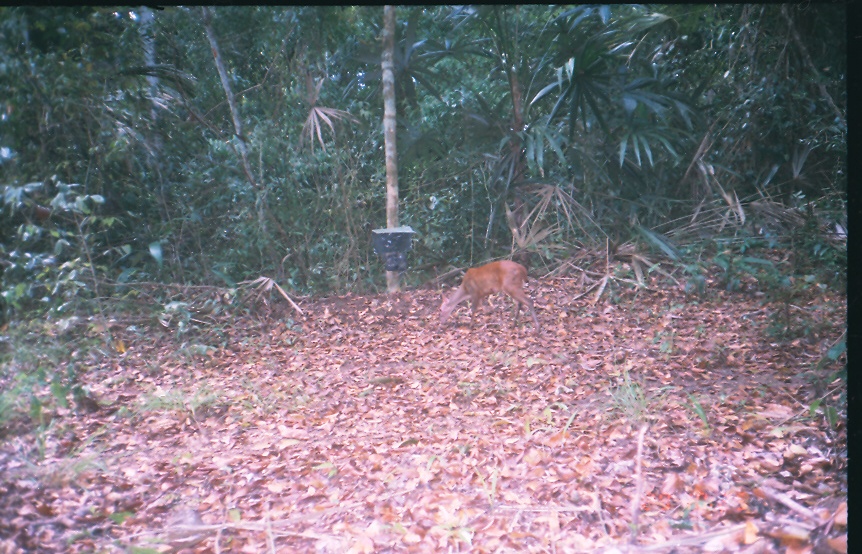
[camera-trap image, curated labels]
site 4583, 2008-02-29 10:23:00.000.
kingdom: Animalia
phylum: Chordata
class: Mammalia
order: Artiodactyla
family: Cervidae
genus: Mazama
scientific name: Mazama americana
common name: red brocket